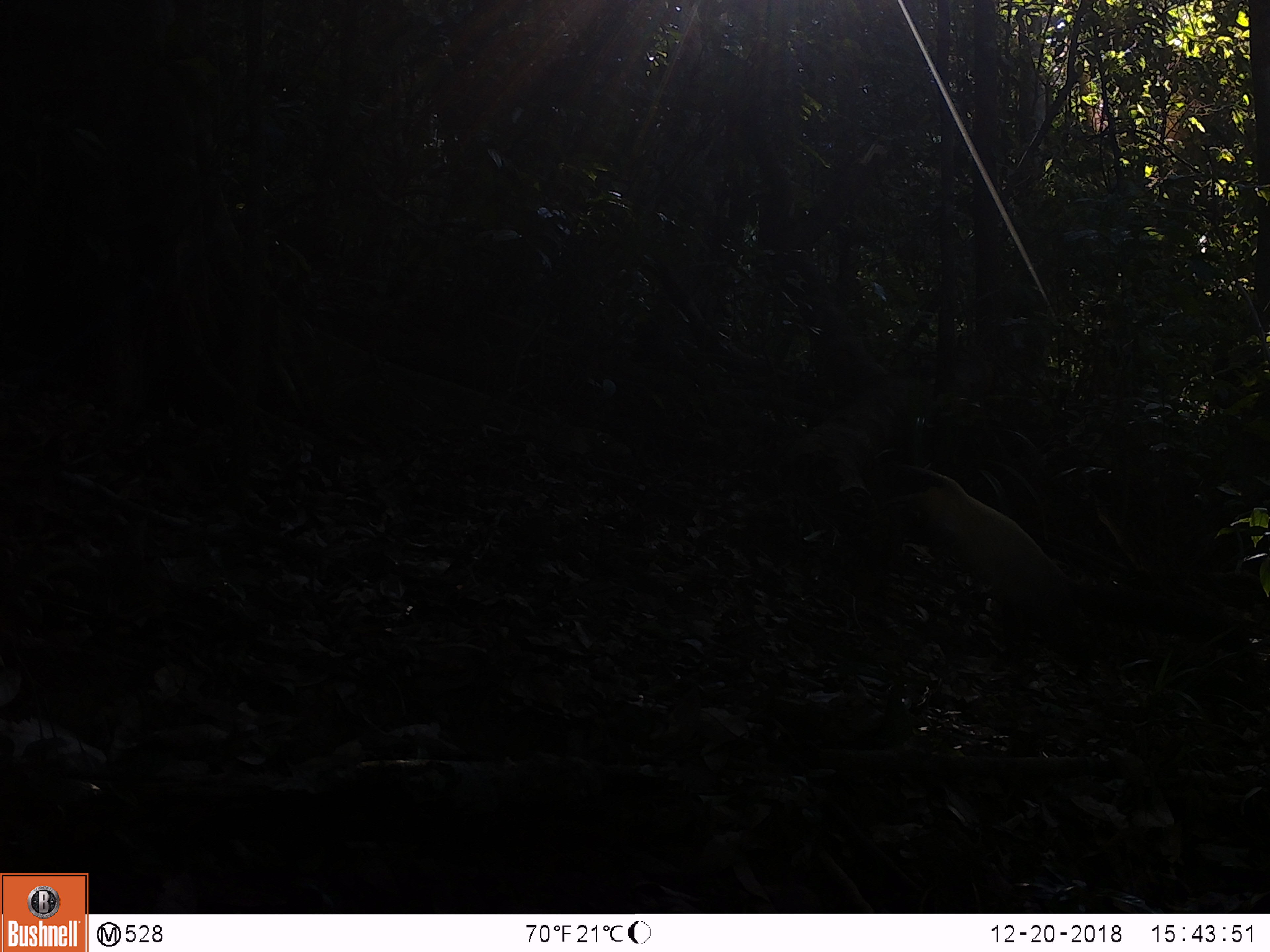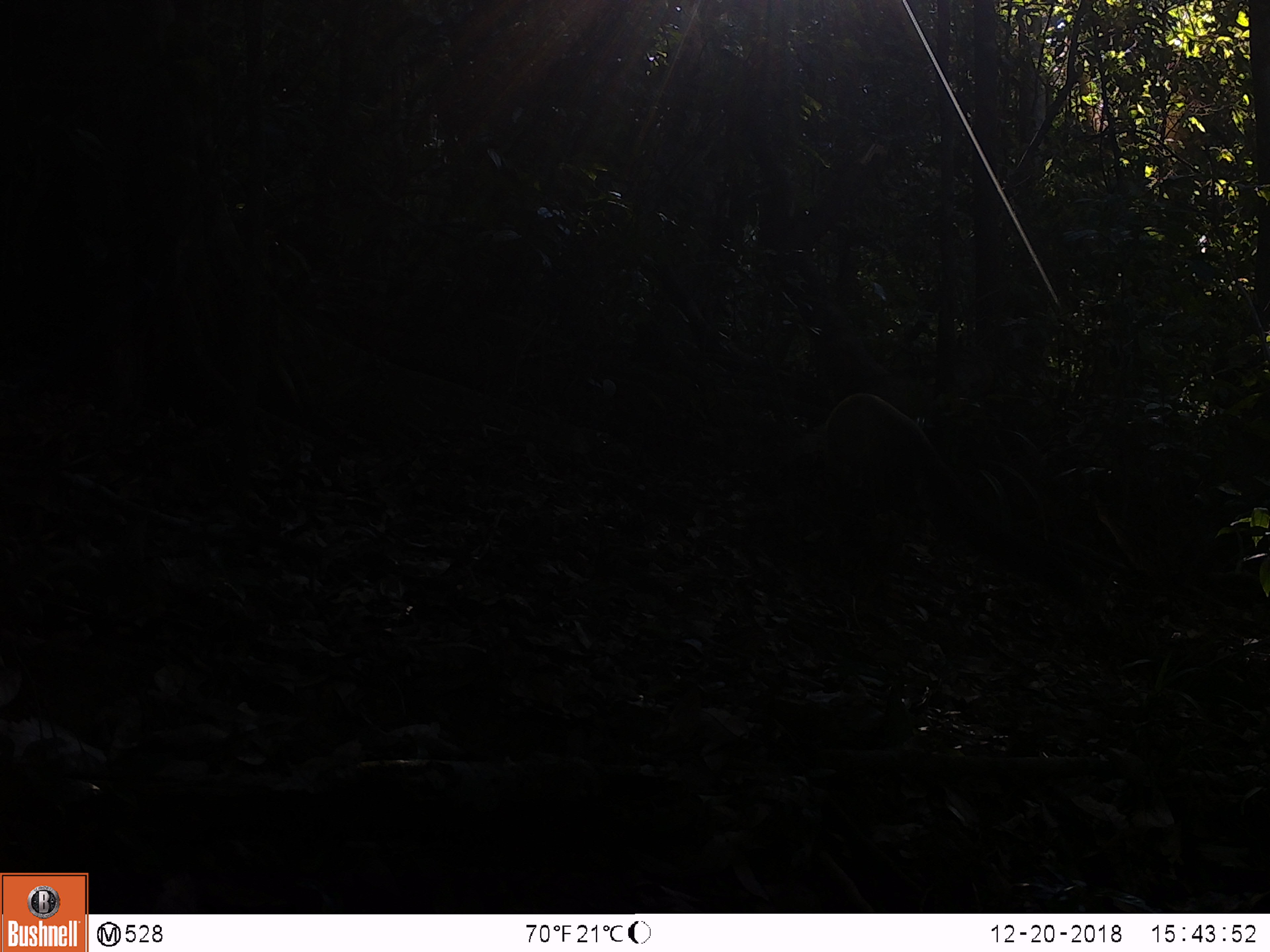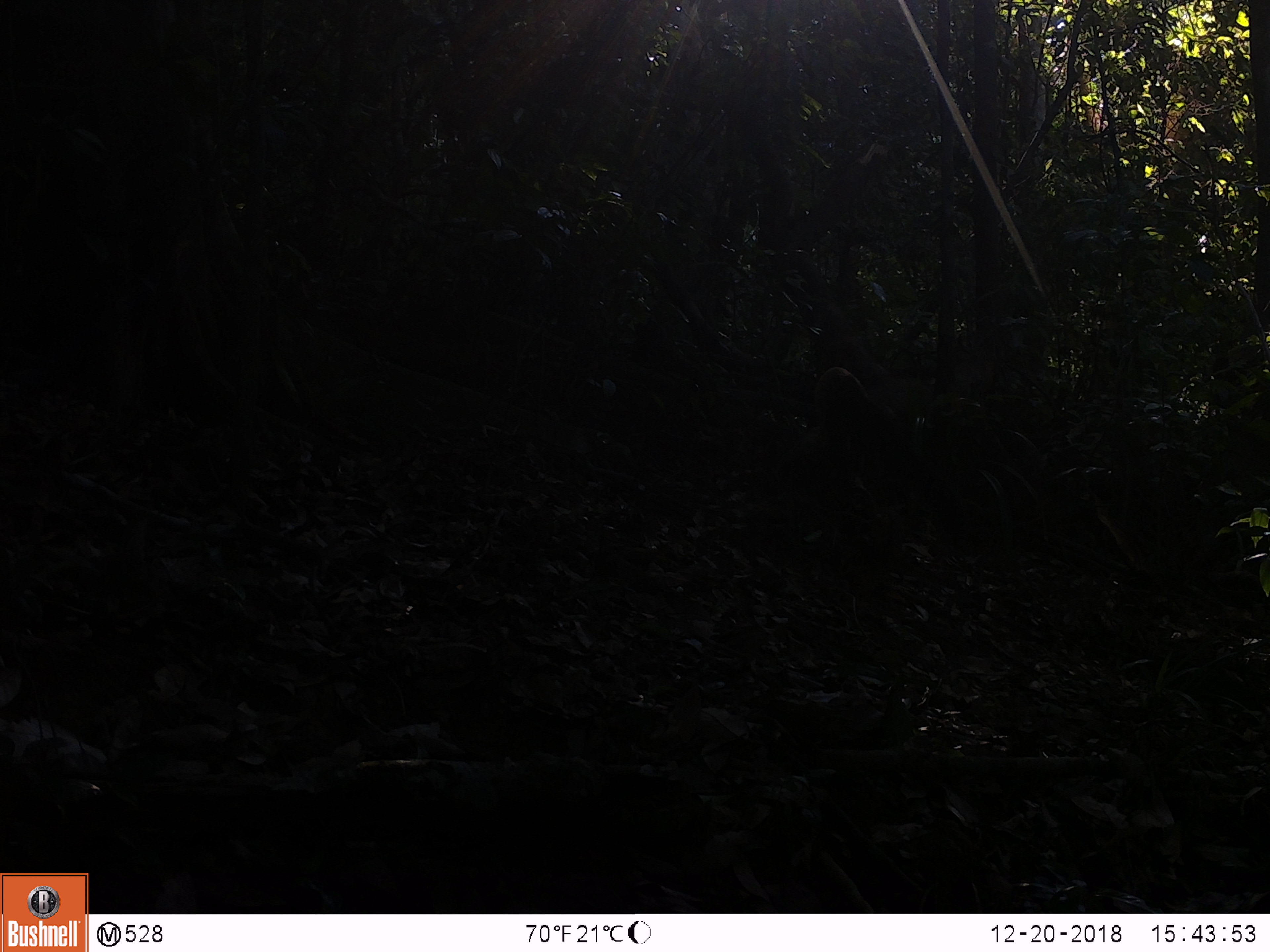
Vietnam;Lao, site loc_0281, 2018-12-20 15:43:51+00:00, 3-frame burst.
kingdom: Animalia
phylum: Chordata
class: Mammalia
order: Carnivora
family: Mustelidae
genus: Martes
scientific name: Martes flavigula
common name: yellow-throated marten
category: yellow throated marten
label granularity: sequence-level